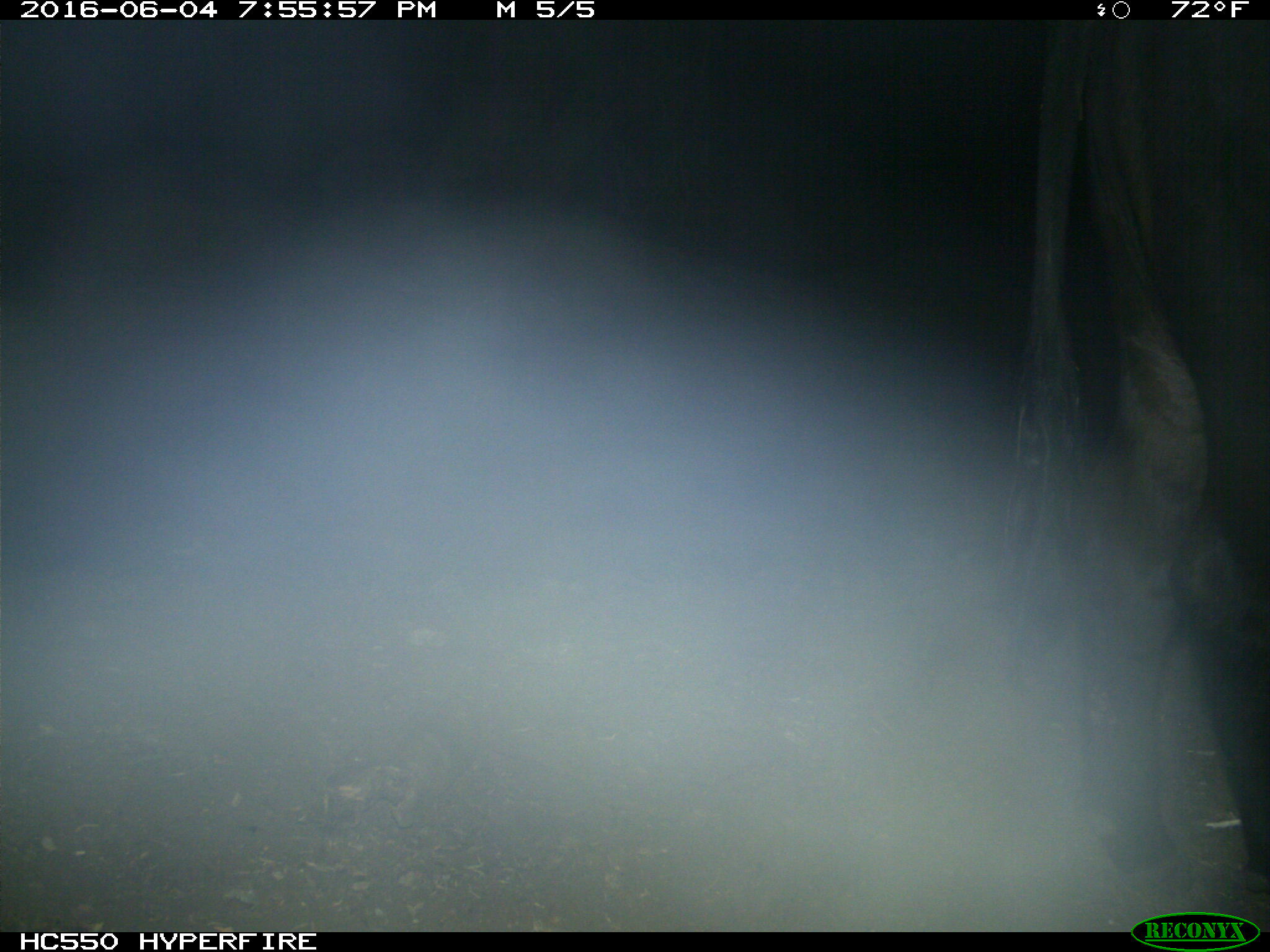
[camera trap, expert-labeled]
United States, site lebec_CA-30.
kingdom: Animalia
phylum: Chordata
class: Mammalia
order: Artiodactyla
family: Bovidae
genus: Bos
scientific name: Bos taurus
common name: domestic cow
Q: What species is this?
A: Bos taurus (domestic cow).